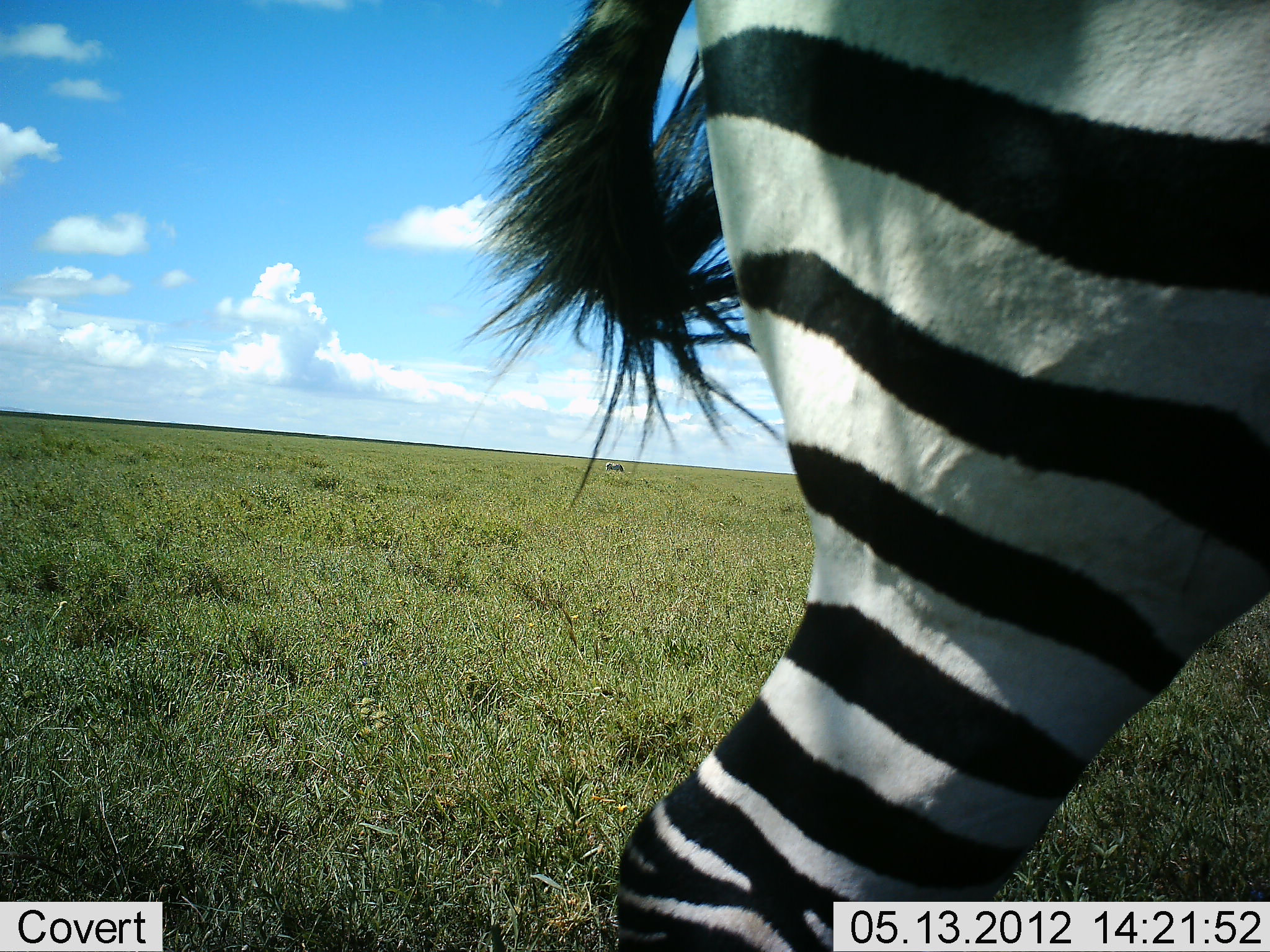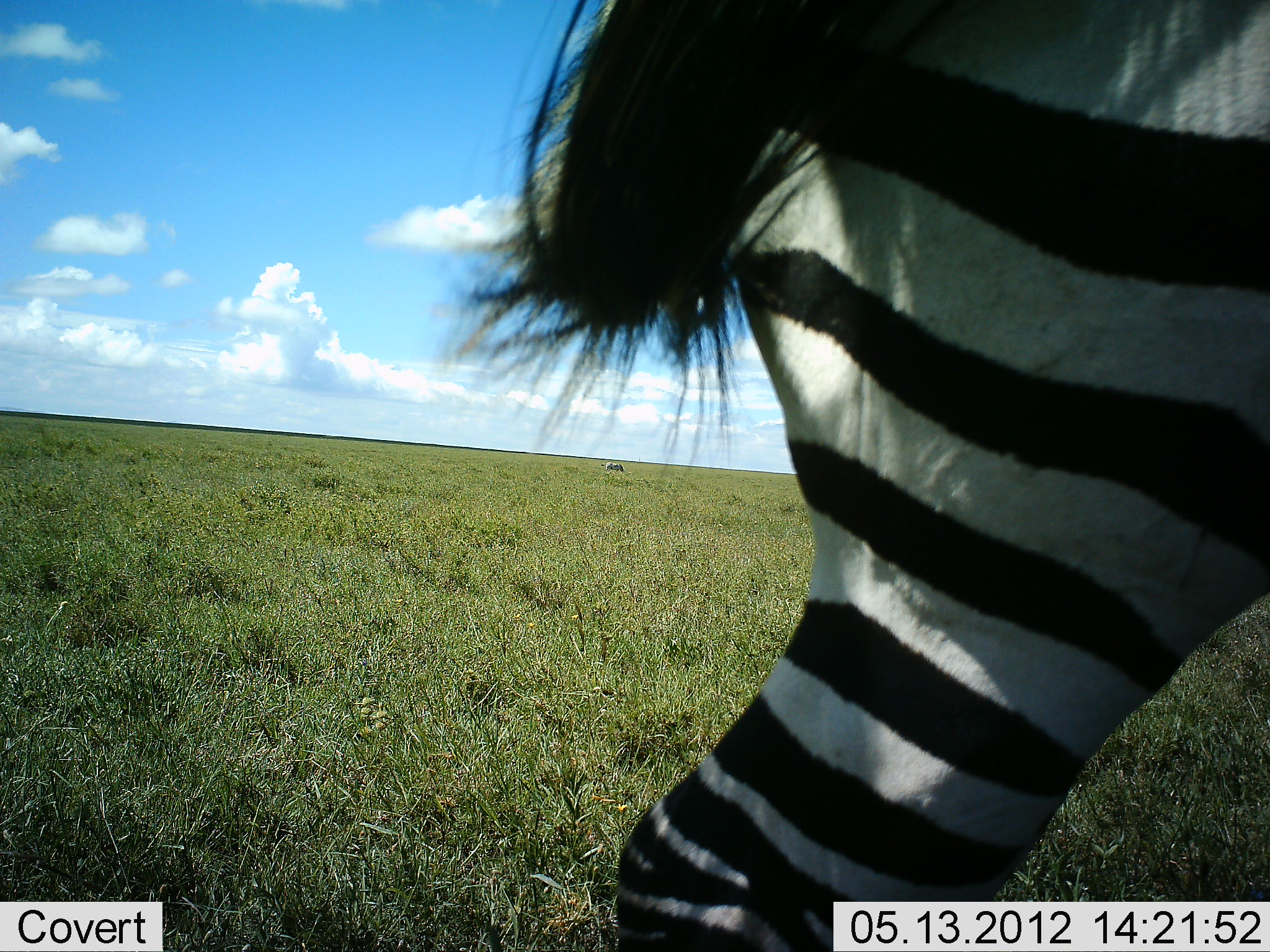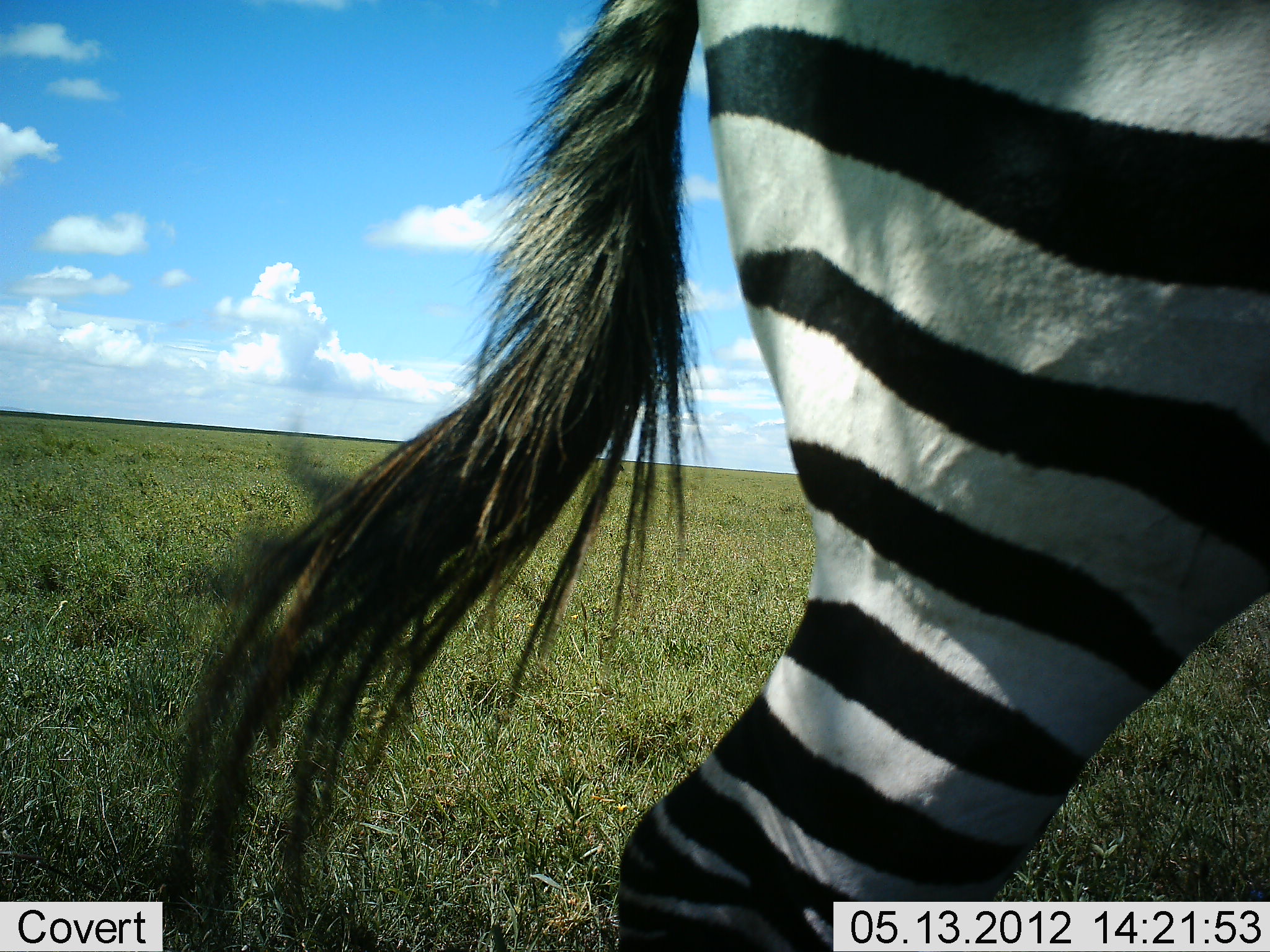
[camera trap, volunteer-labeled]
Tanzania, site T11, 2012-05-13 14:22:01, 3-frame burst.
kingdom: Animalia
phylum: Chordata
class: Mammalia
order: Perissodactyla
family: Equidae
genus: Equus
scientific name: Equus quagga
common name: plains zebra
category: zebra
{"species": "zebra (plains zebra) (Equus quagga)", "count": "1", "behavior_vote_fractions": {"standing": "90%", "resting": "0%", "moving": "10%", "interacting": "0%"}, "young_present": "0%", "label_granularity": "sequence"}